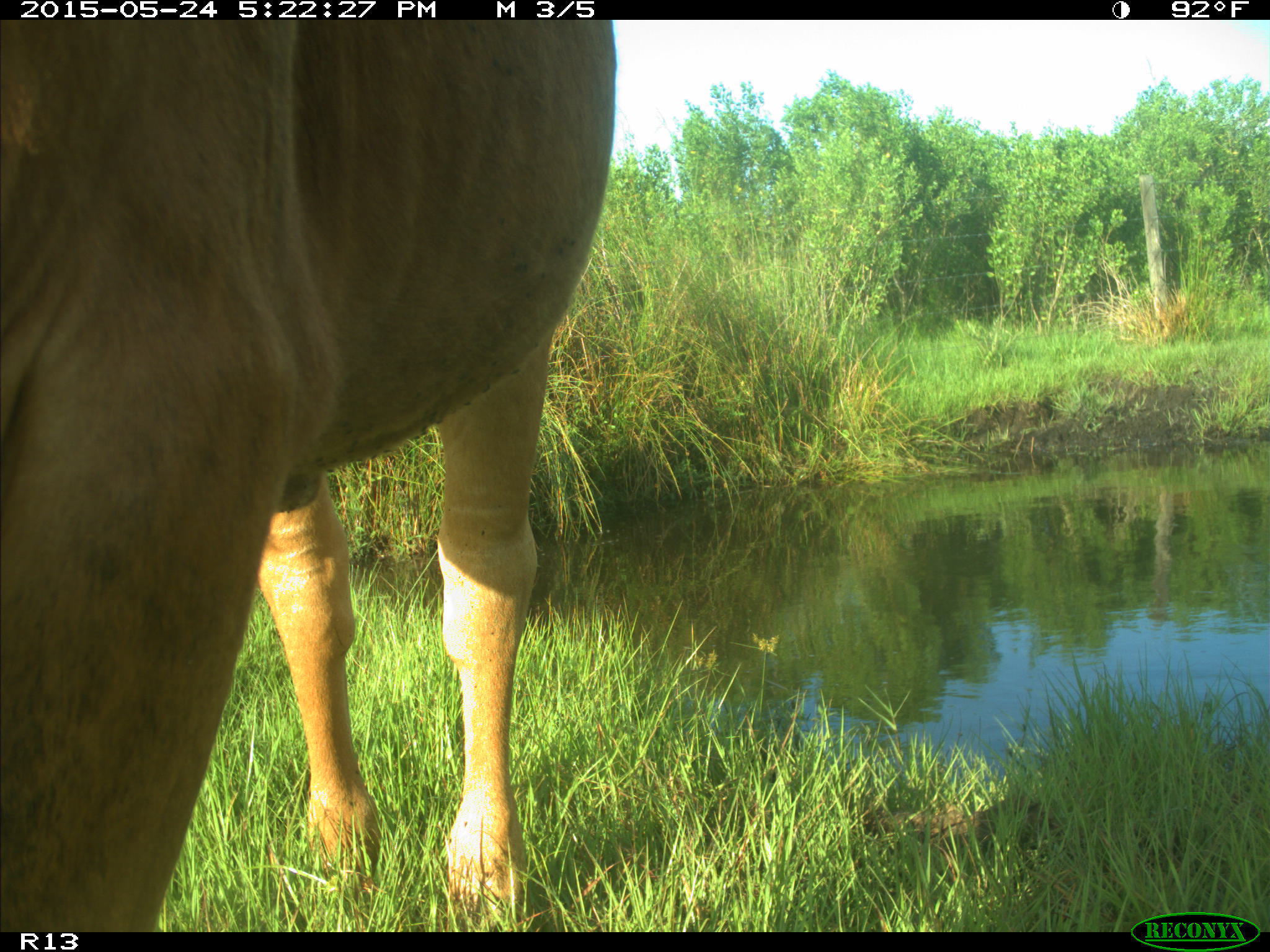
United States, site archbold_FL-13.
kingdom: Animalia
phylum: Chordata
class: Mammalia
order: Artiodactyla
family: Bovidae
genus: Bos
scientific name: Bos taurus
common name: domestic cow